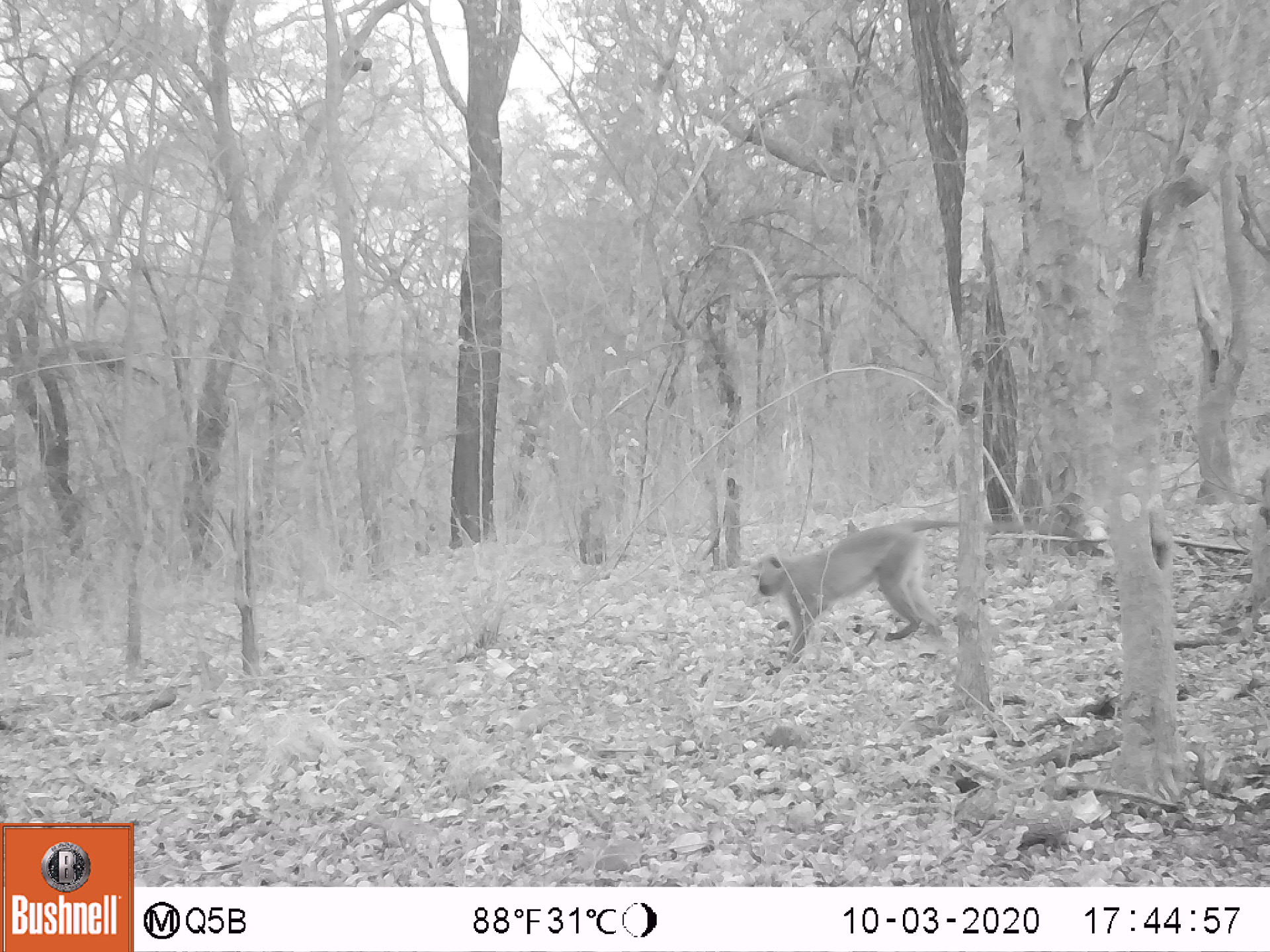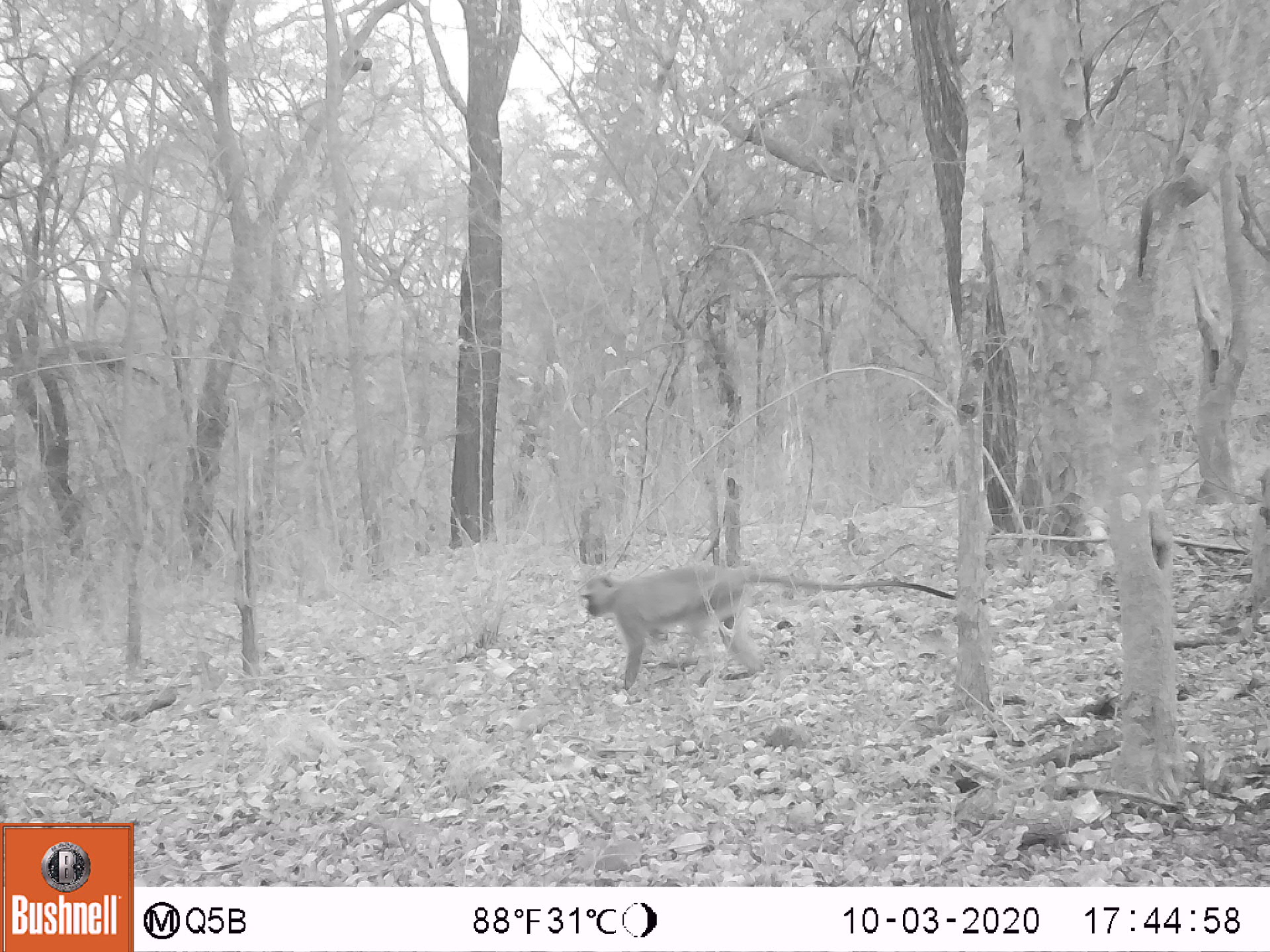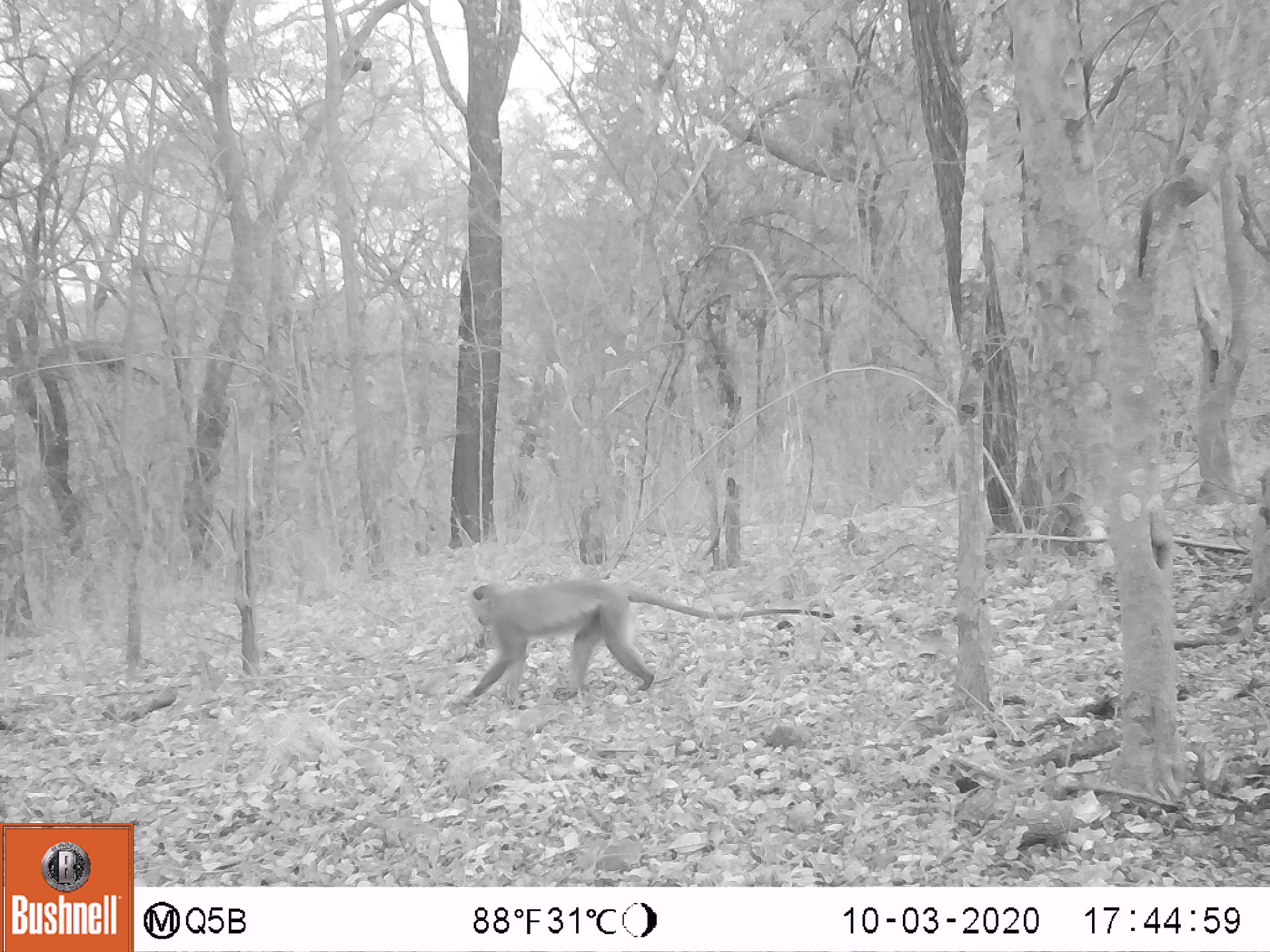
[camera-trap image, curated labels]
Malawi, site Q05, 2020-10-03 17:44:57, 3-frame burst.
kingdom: Animalia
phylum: Chordata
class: Mammalia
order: Primates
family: Cercopithecidae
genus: Chlorocebus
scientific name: Chlorocebus pygerythrus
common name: vervet monkey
Vervet monkey (Chlorocebus pygerythrus), count 1.